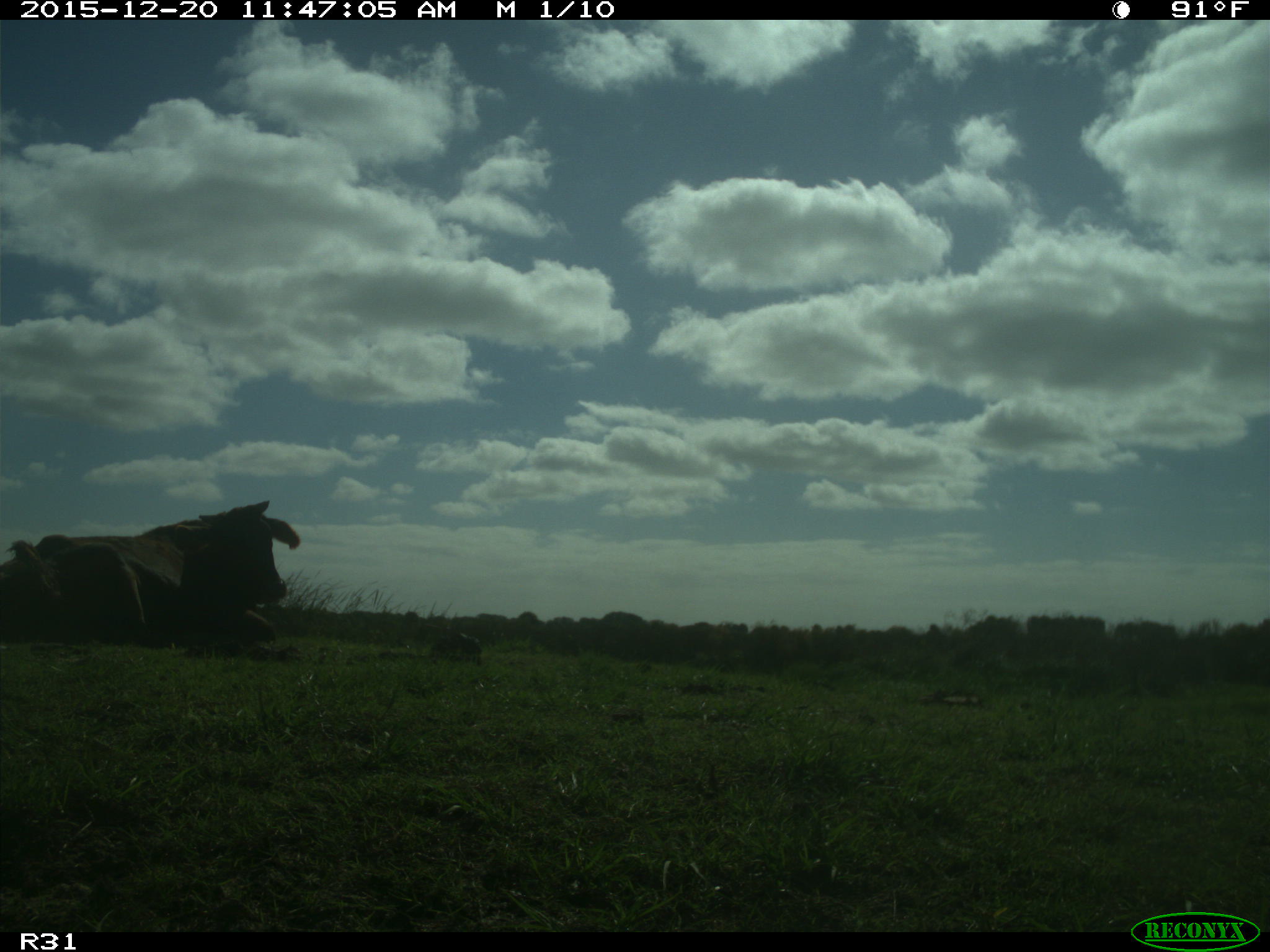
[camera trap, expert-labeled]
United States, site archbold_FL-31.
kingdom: Animalia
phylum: Chordata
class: Mammalia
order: Artiodactyla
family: Bovidae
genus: Bos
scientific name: Bos taurus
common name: domestic cow